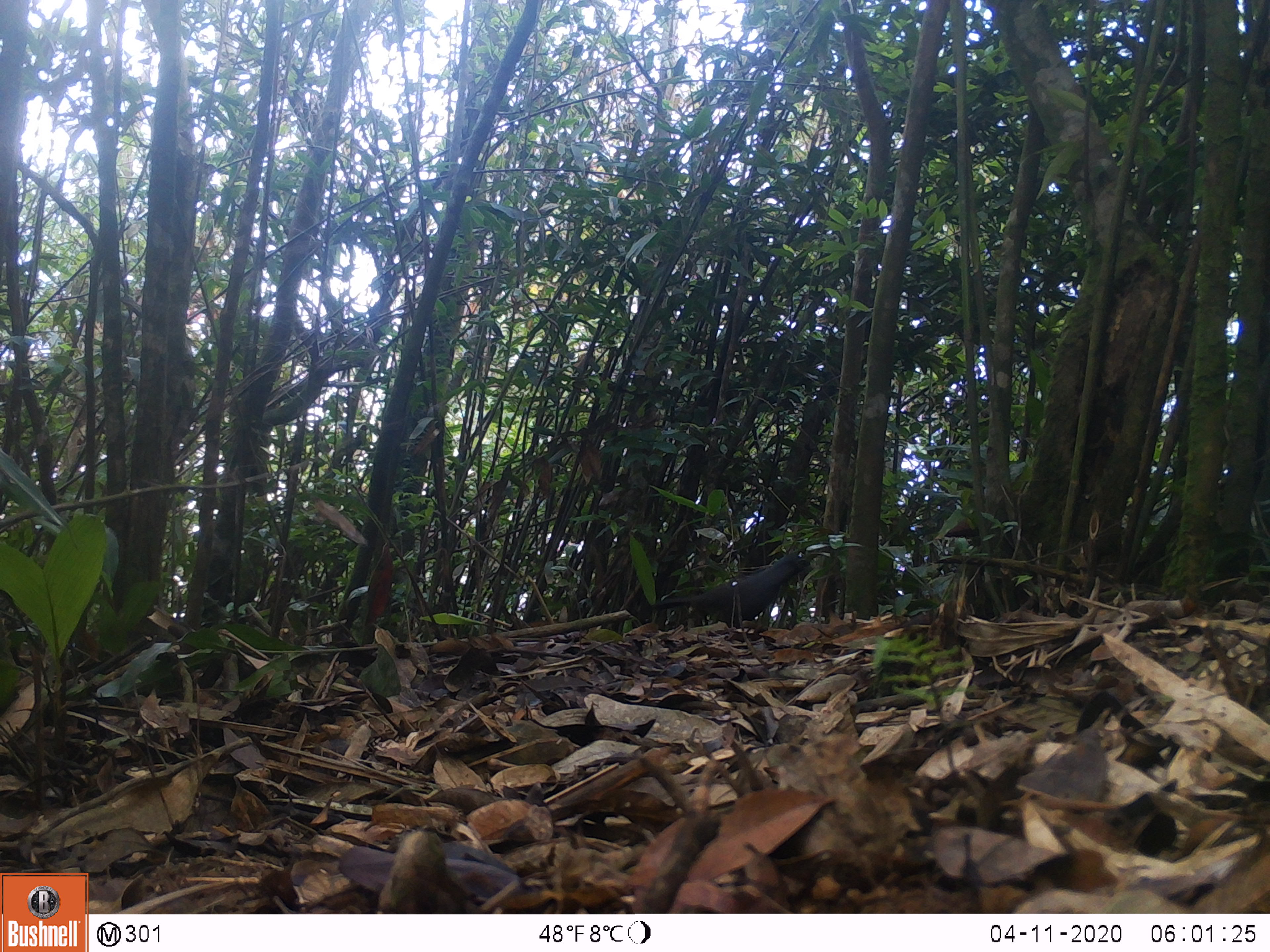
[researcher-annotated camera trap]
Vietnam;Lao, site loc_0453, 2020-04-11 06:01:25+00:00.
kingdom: Animalia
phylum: Chordata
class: Aves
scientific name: Aves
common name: bird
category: unidentified bird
Unidentified bird (bird) (Aves). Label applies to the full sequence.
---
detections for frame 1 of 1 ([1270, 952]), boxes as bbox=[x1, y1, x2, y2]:
unidentified bird: bbox=[635, 549, 820, 629]